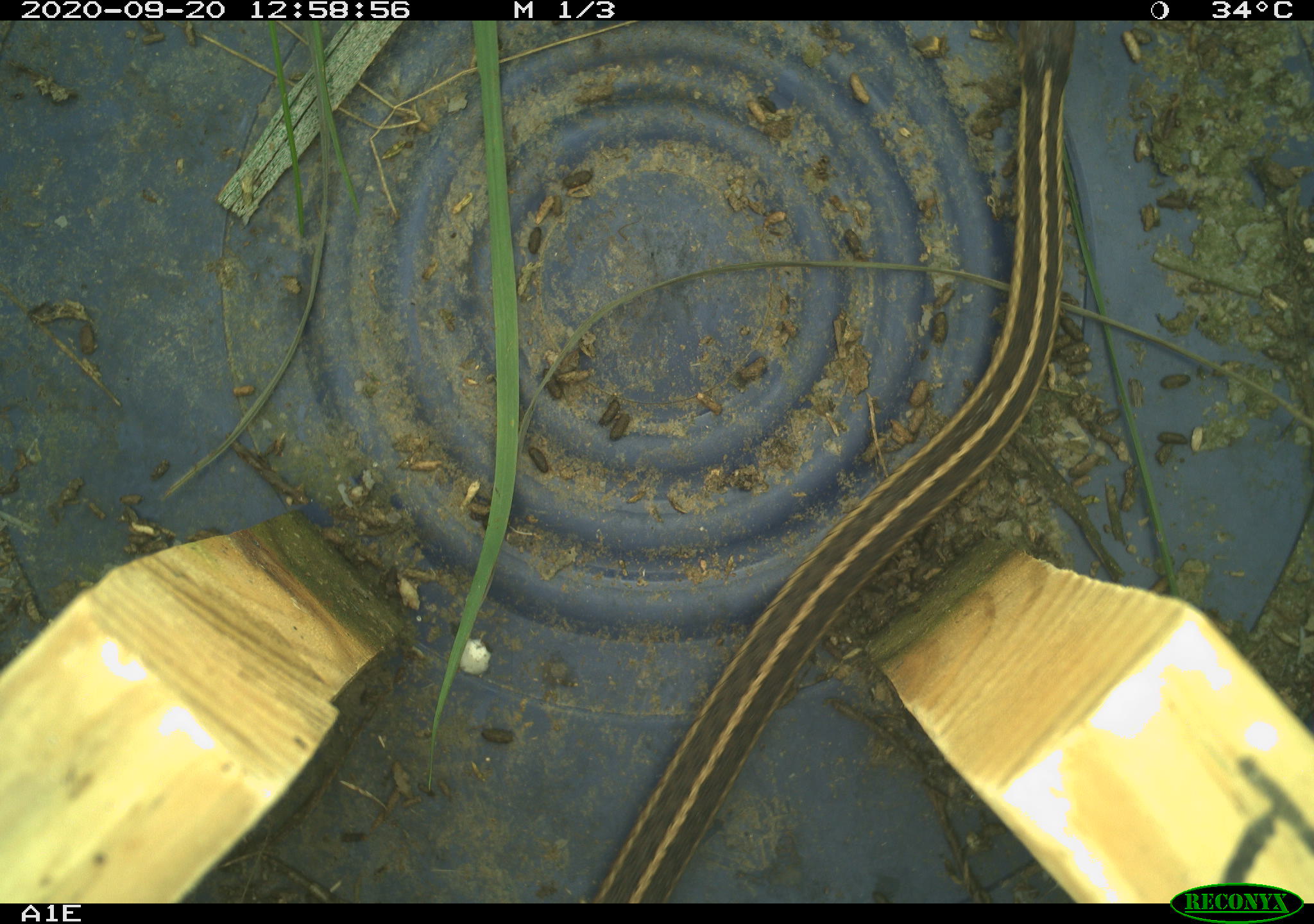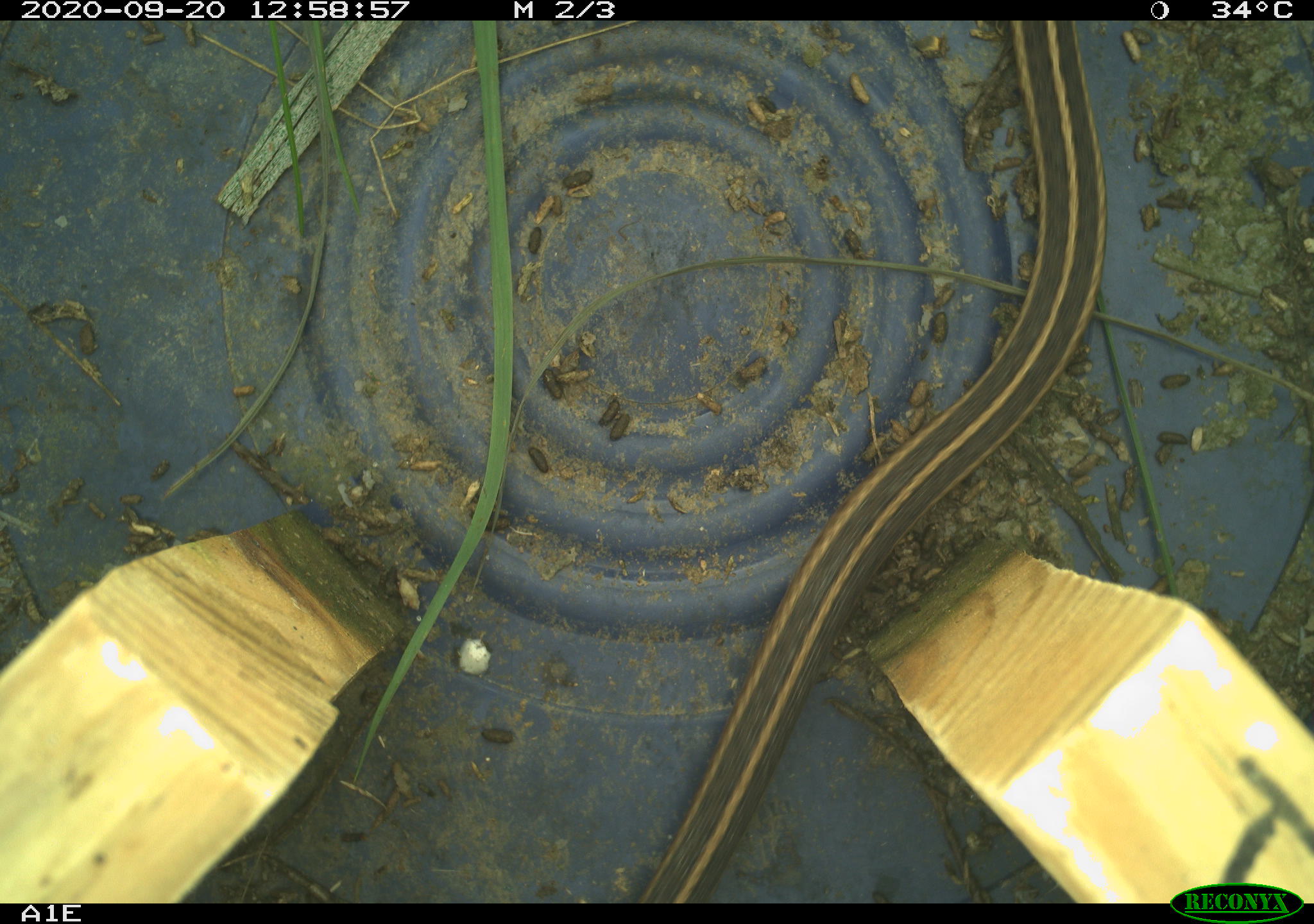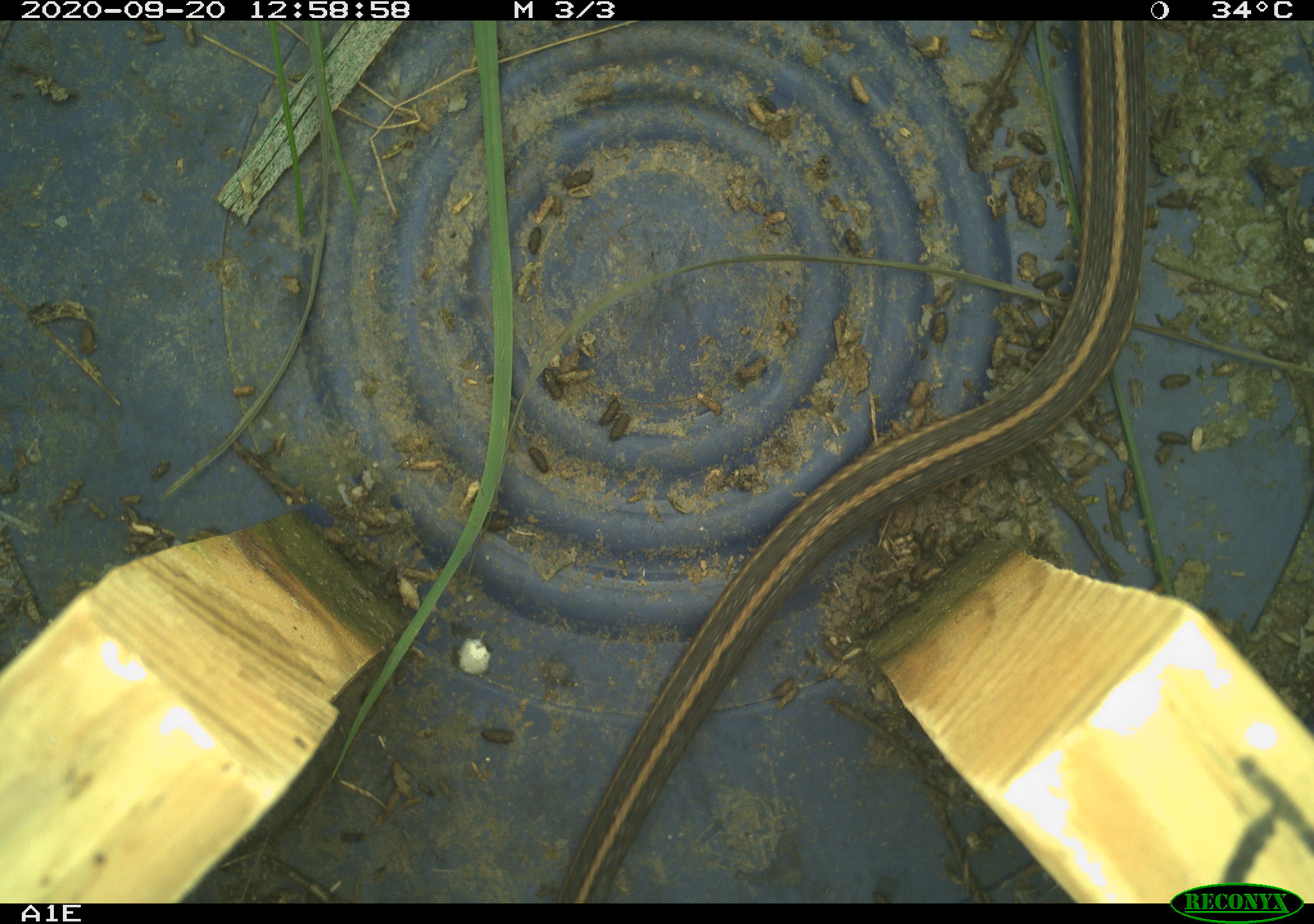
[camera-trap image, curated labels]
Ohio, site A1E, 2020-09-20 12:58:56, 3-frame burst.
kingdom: Animalia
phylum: Chordata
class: Reptilia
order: Squamata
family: Colubridae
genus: Thamnophis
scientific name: Thamnophis sirtalis sirtalis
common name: eastern gartersnake